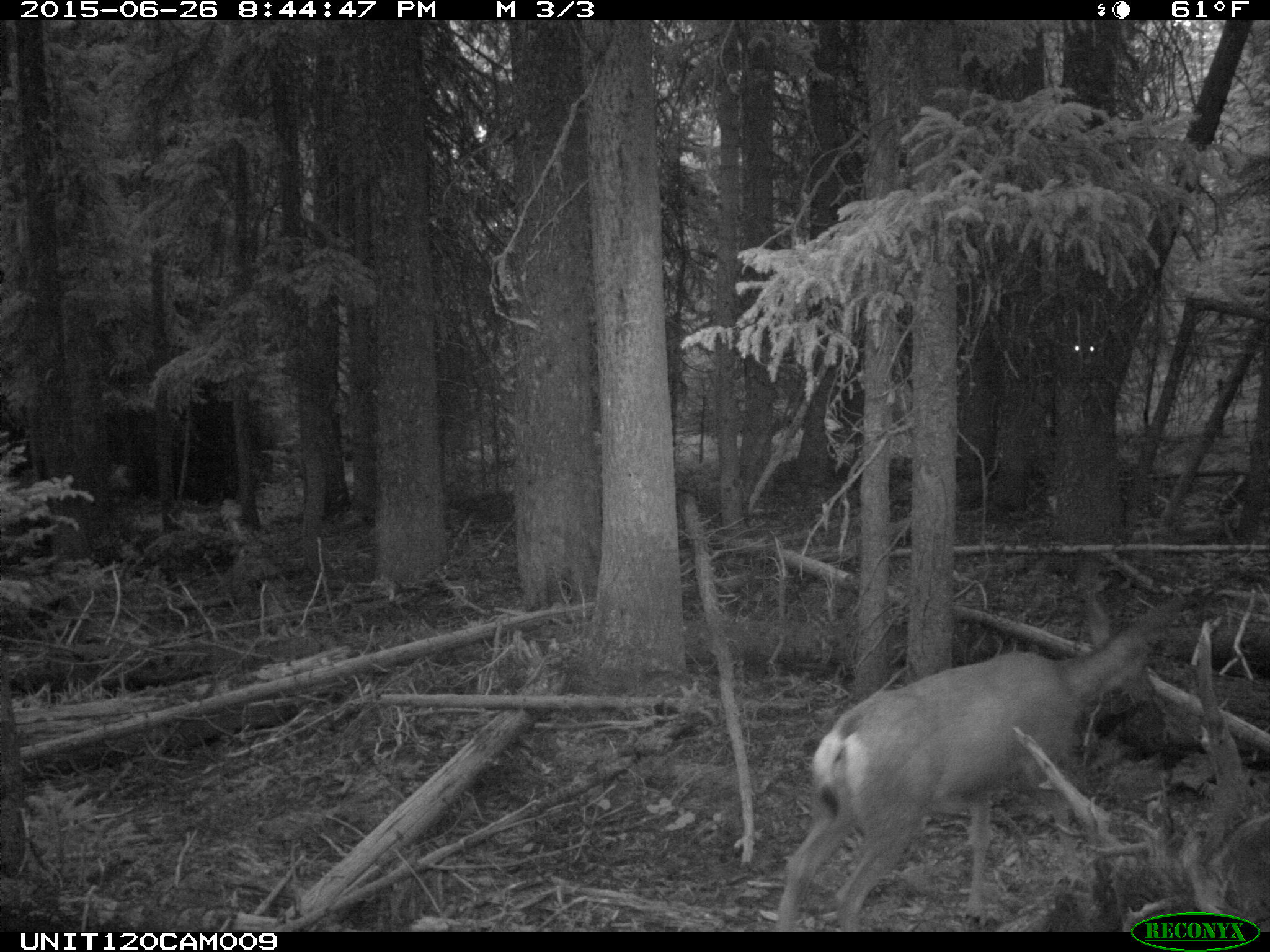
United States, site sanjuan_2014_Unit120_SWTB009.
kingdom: Animalia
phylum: Chordata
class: Mammalia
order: Artiodactyla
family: Cervidae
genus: Odocoileus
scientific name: Odocoileus hemionus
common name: mule deer